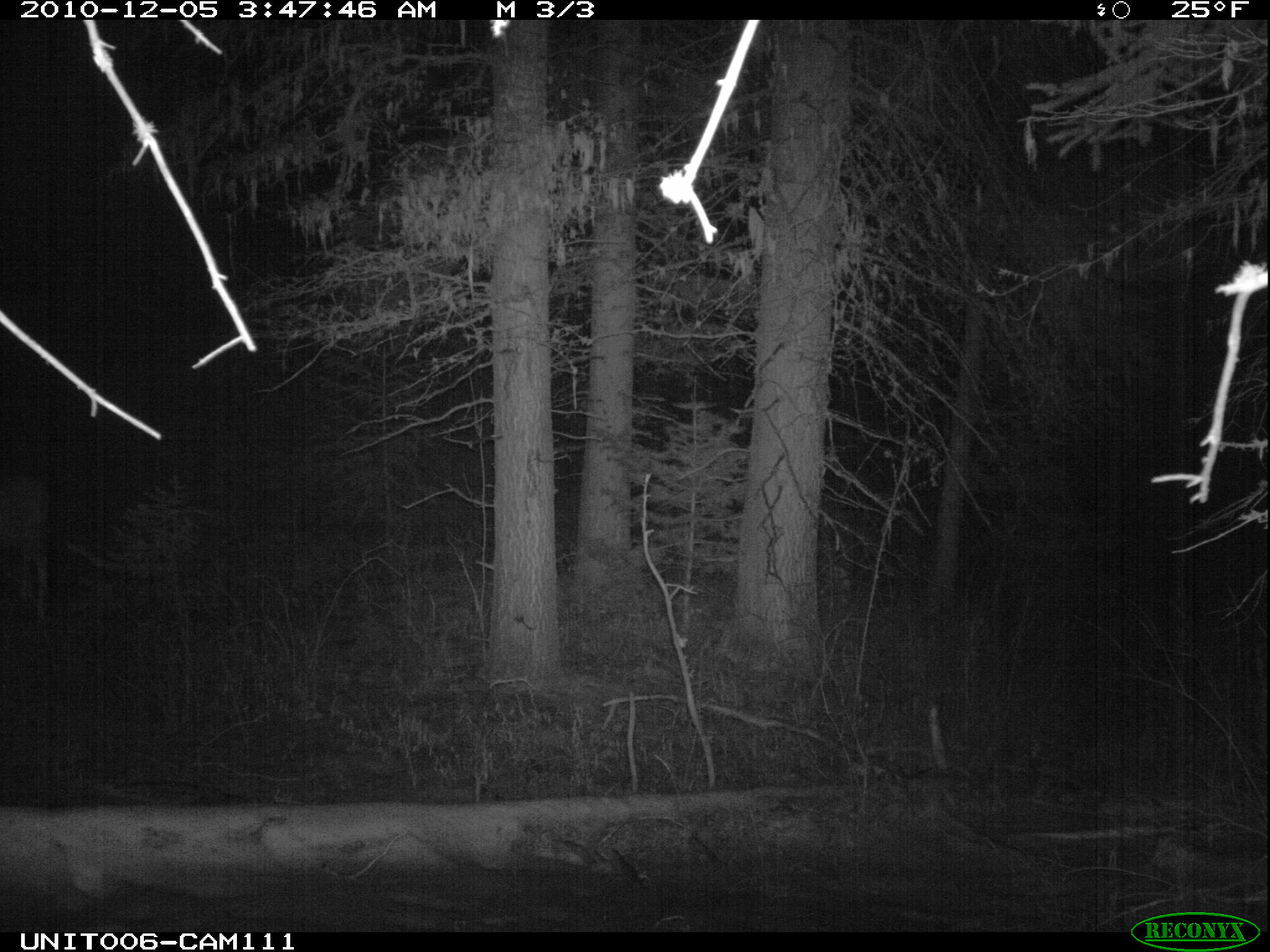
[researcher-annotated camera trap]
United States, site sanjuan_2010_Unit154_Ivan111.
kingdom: Animalia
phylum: Chordata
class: Mammalia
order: Artiodactyla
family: Cervidae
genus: Odocoileus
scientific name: Odocoileus hemionus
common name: mule deer